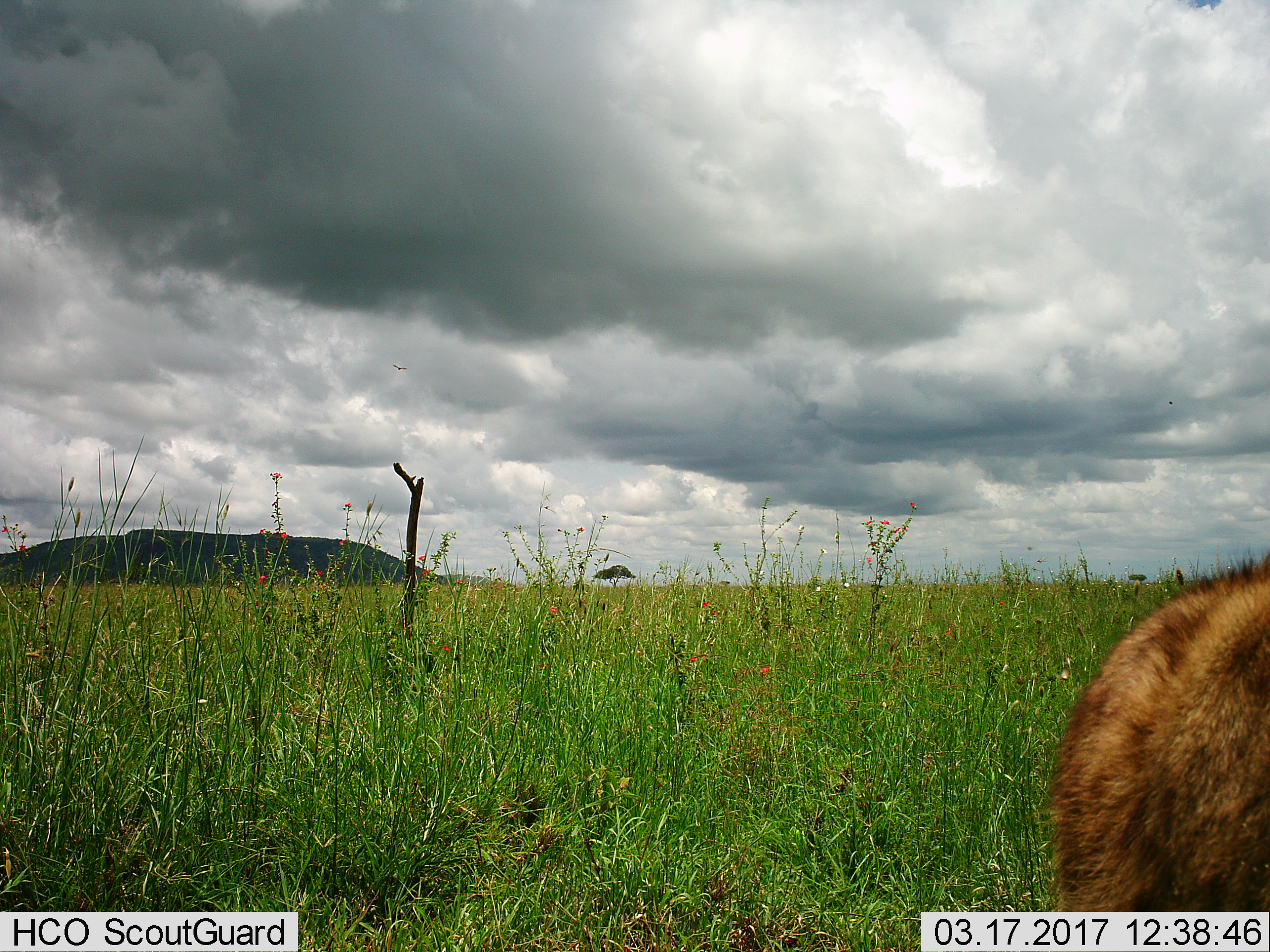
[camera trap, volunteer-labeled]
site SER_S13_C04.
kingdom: Animalia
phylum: Chordata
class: Mammalia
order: Carnivora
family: Hyaenidae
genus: Crocuta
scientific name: Crocuta crocuta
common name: spotted hyena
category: hyenaspotted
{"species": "hyenaspotted (spotted hyena) (Crocuta crocuta)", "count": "1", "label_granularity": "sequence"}